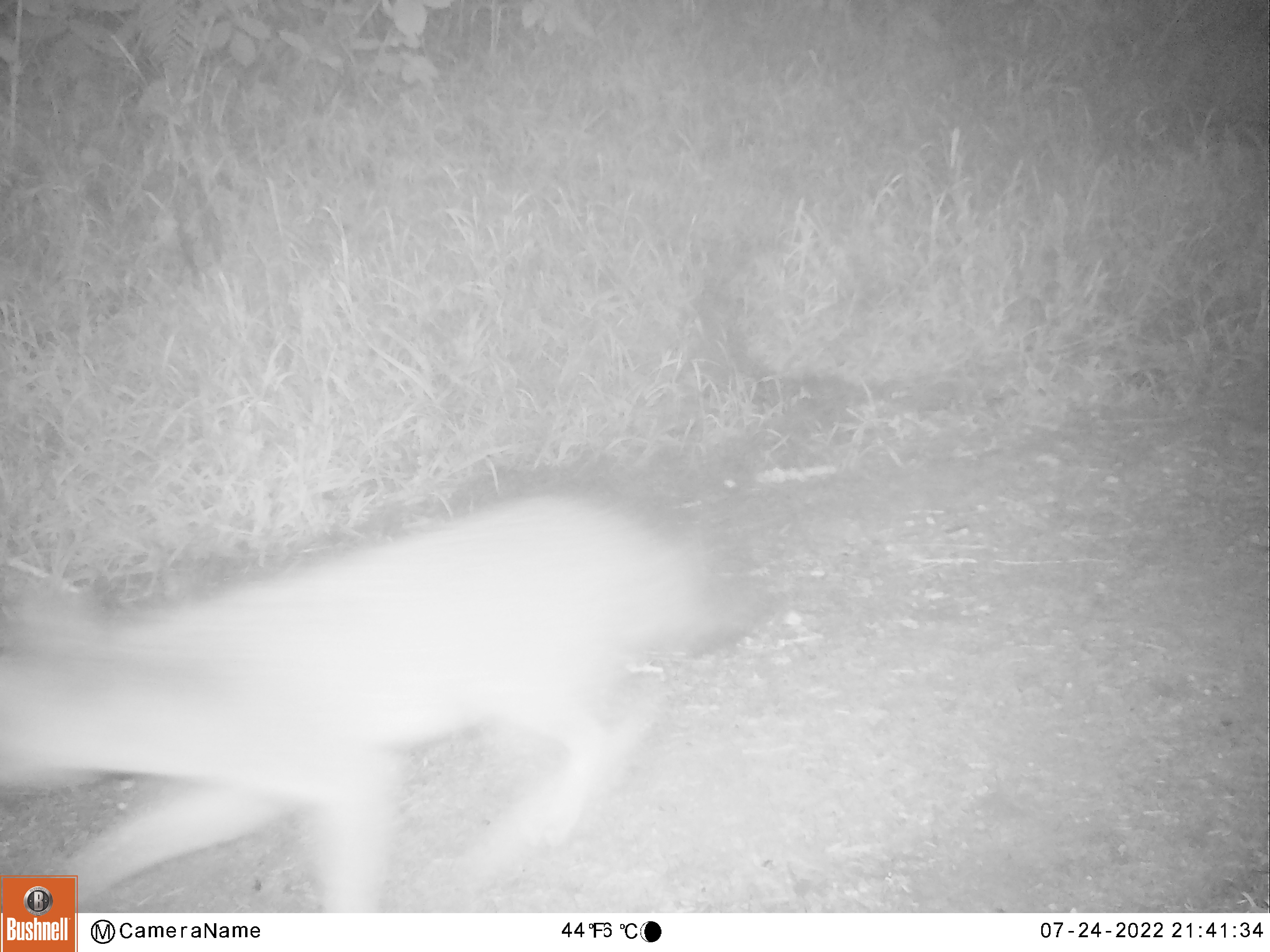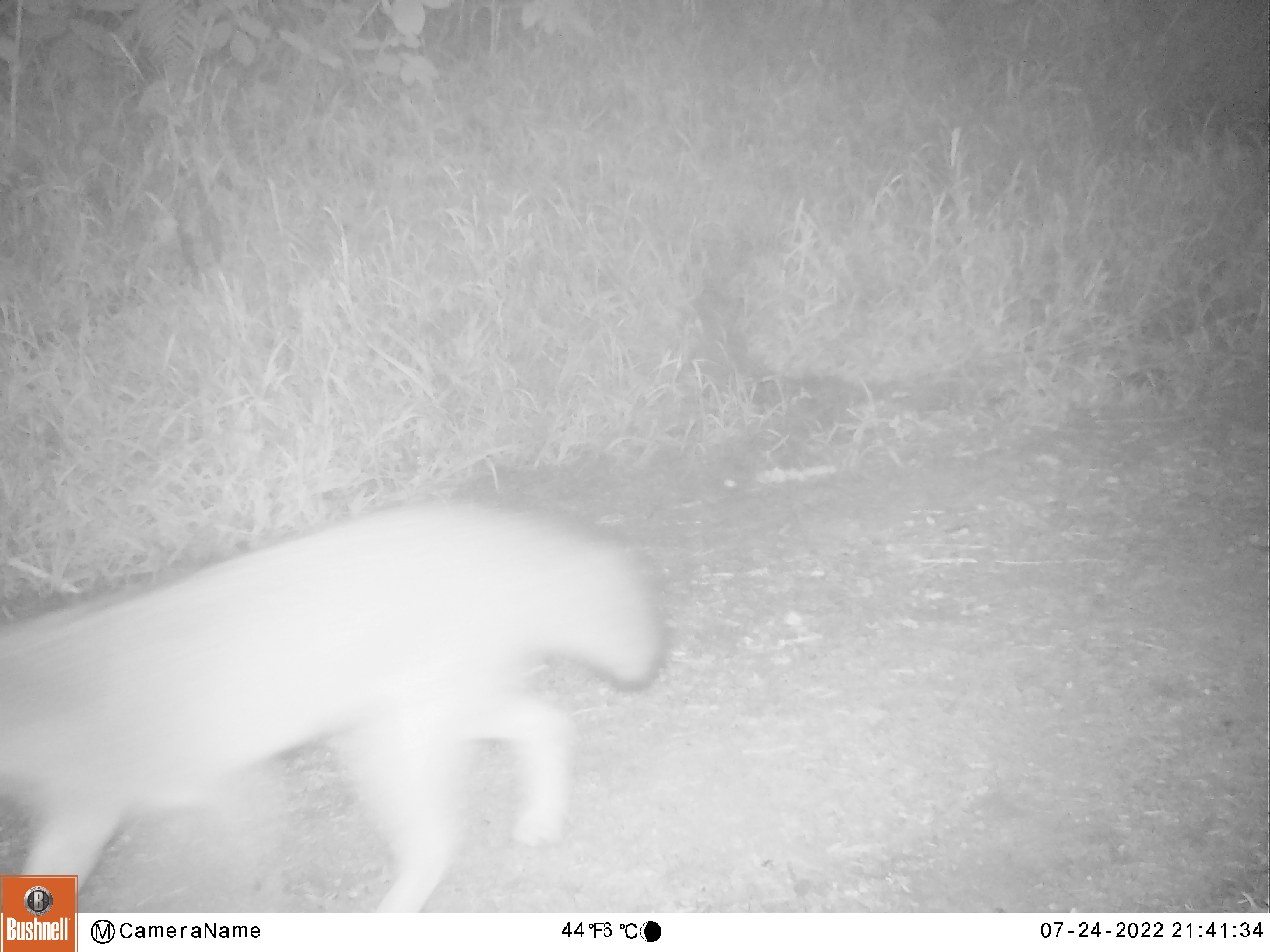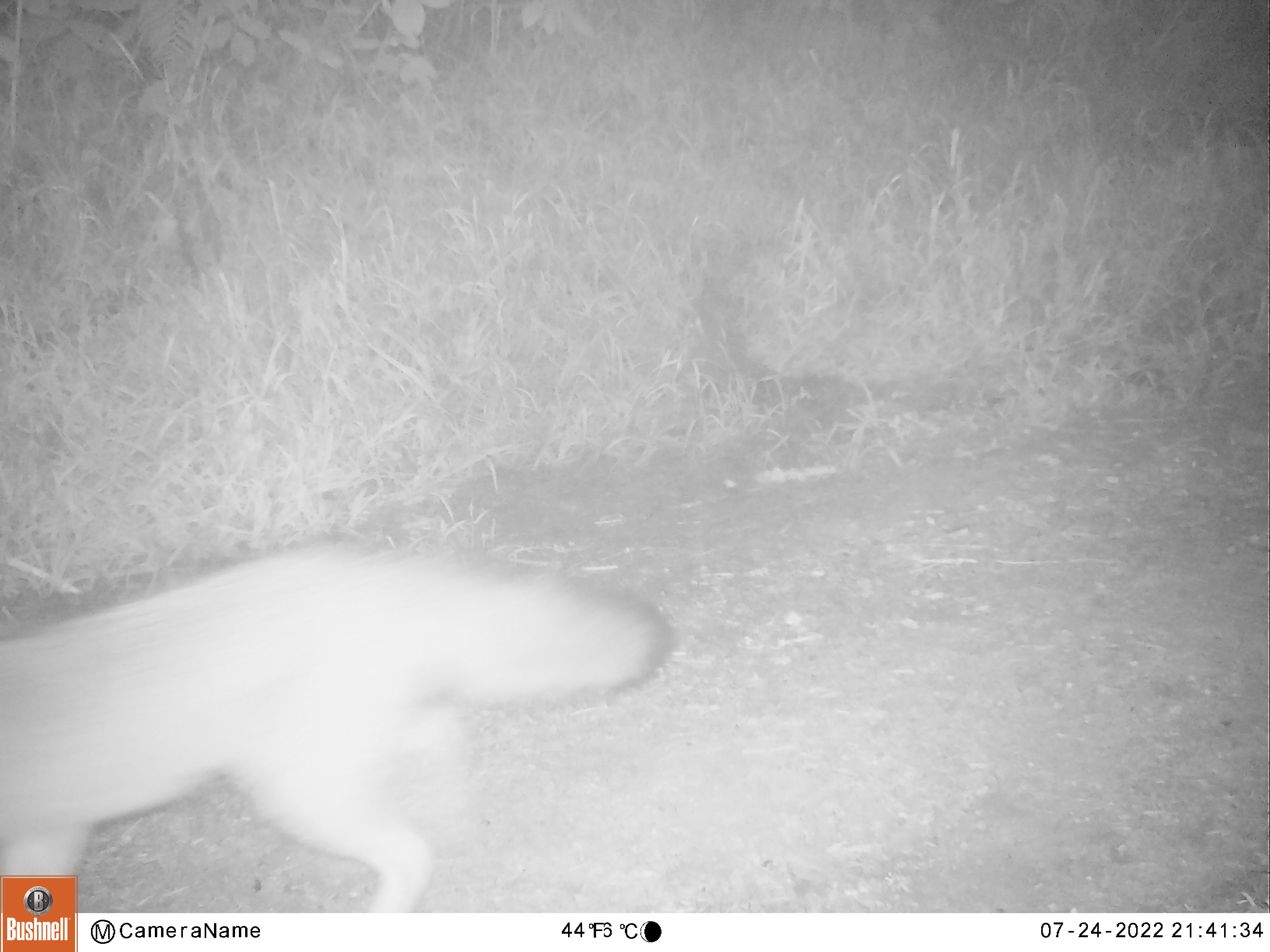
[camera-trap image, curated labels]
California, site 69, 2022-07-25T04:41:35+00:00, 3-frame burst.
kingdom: Animalia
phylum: Chordata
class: Mammalia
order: Carnivora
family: Canidae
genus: Urocyon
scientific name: Urocyon cinereoargenteus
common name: gray fox